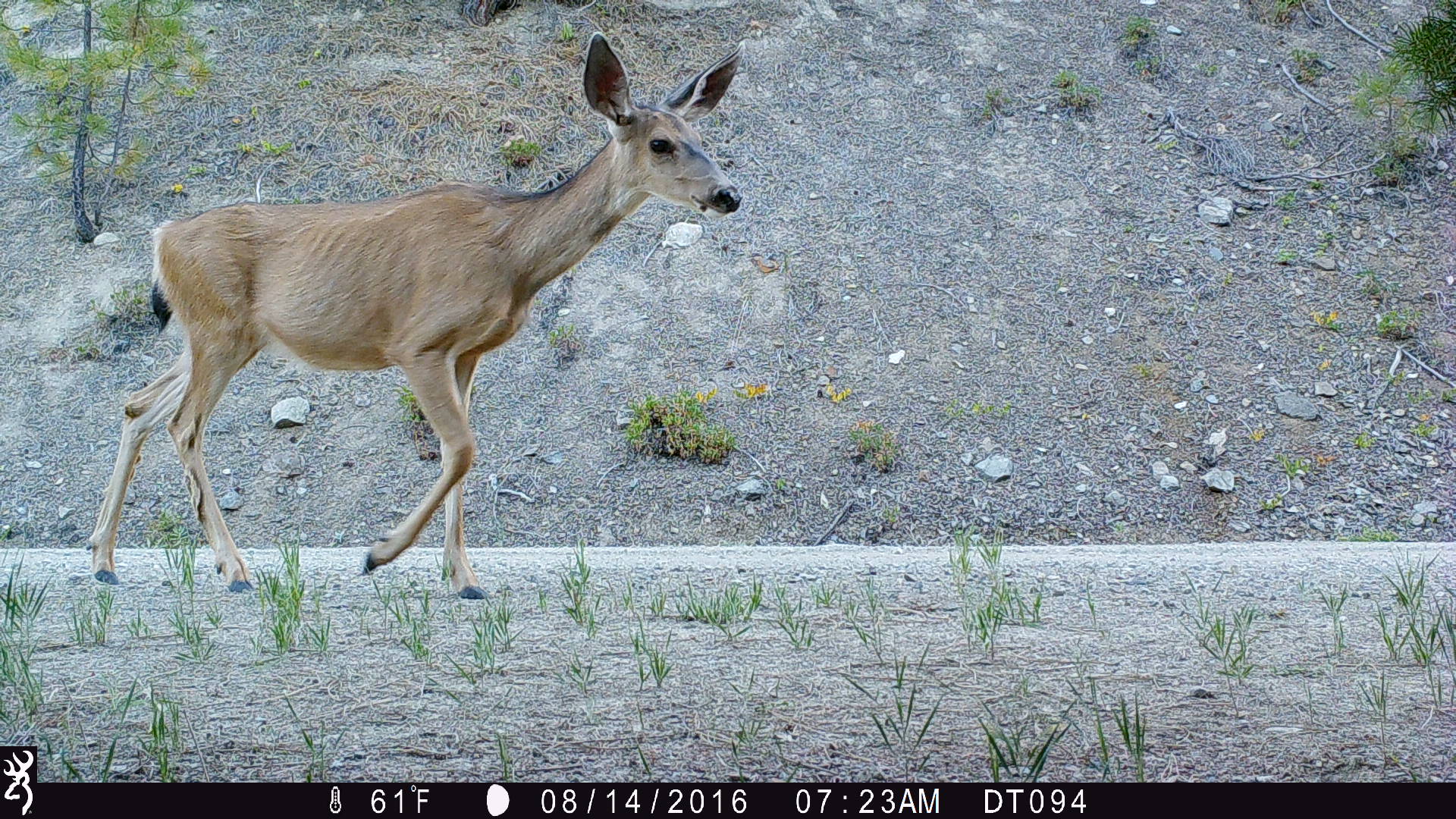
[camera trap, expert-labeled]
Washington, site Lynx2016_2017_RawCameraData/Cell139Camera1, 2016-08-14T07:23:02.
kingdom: Animalia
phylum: Chordata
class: Mammalia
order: Artiodactyla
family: Cervidae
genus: Odocoileus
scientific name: Odocoileus hemionus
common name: mule deer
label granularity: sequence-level